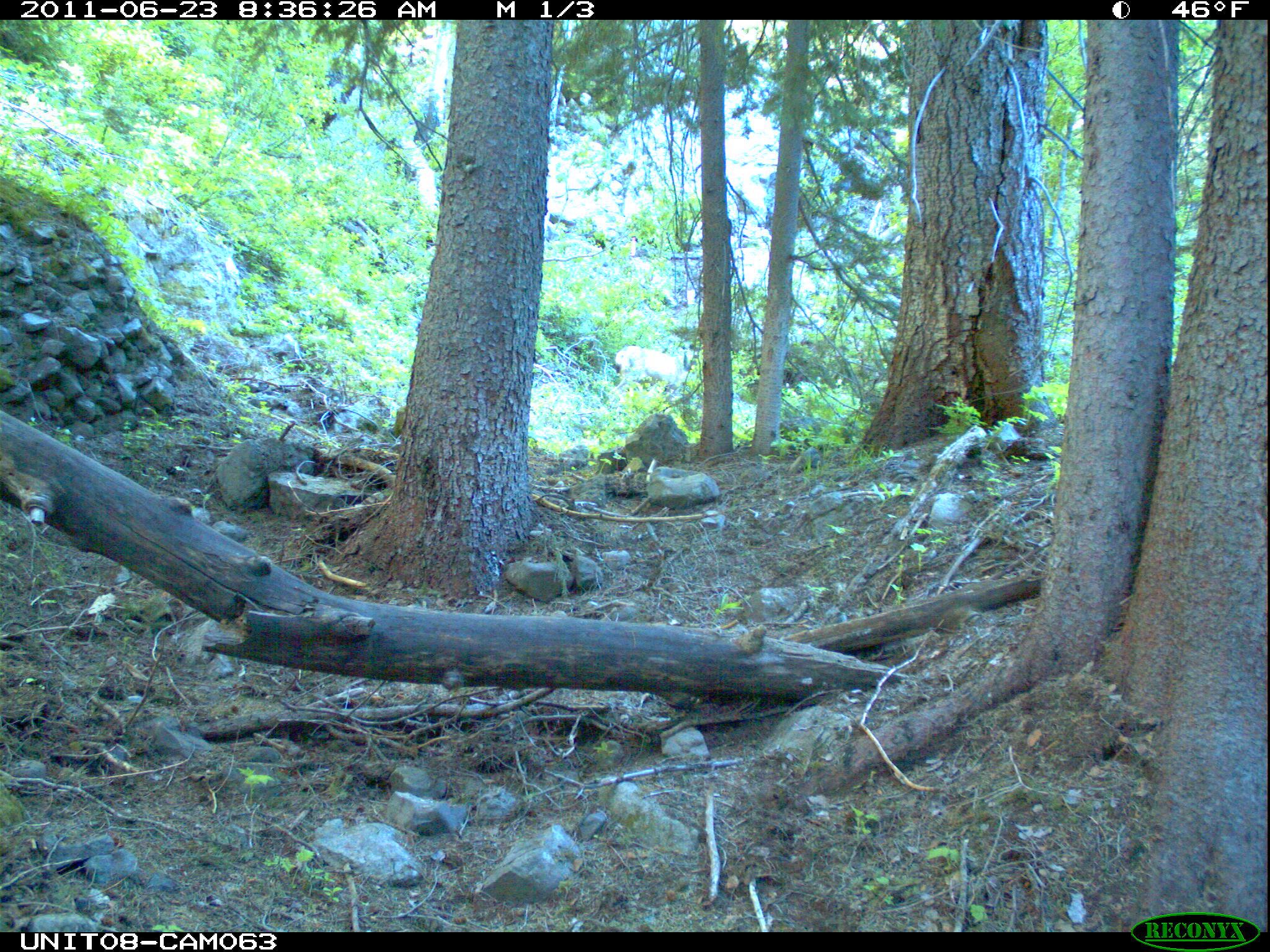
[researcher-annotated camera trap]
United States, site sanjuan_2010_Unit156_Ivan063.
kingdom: Animalia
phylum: Chordata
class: Mammalia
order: Artiodactyla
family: Cervidae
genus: Odocoileus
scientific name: Odocoileus hemionus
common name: mule deer